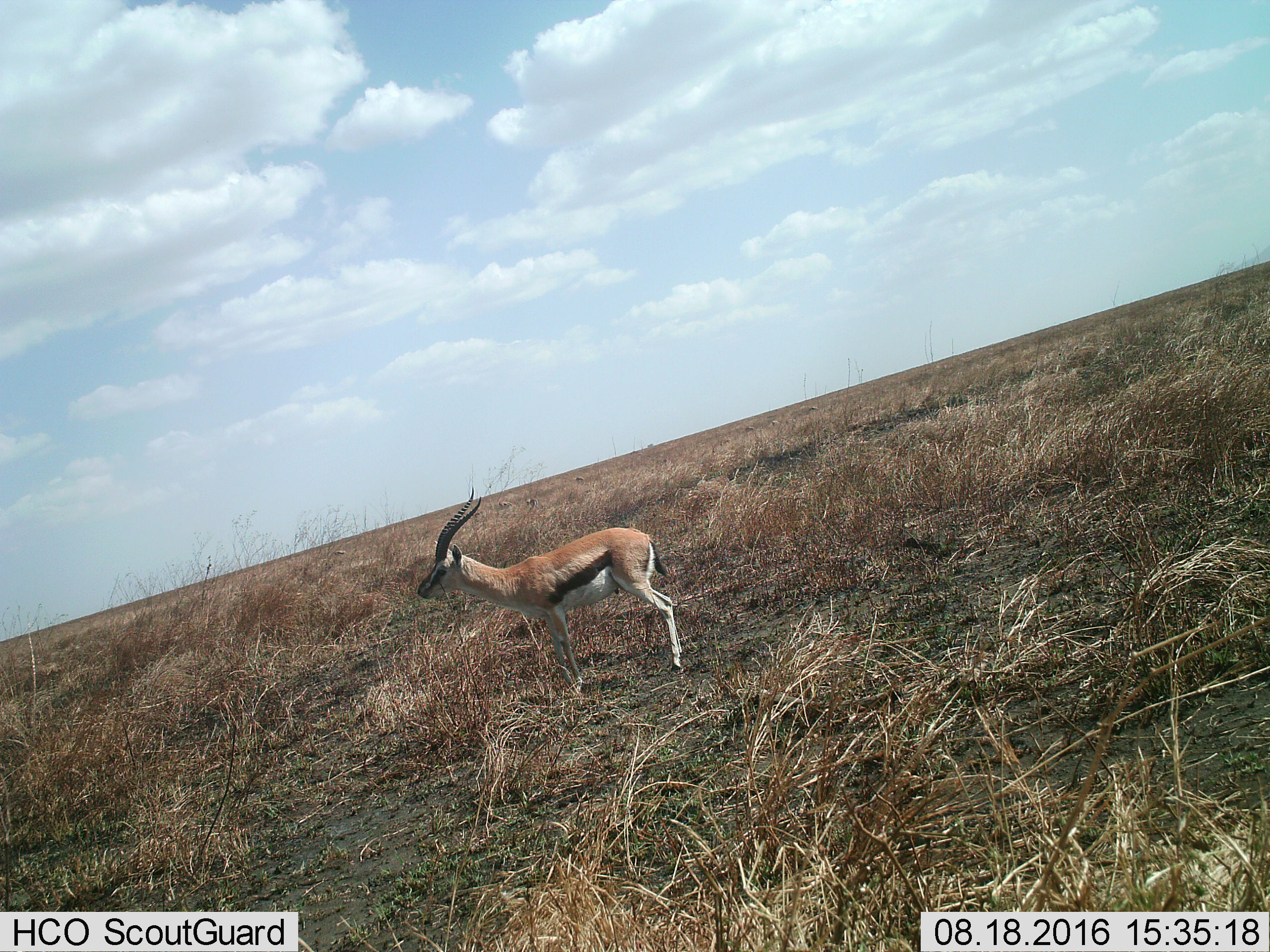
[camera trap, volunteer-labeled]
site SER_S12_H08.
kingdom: Animalia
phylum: Chordata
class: Mammalia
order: Artiodactyla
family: Bovidae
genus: Eudorcas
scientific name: Eudorcas thomsonii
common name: thomson's gazelle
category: gazellethomsons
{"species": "gazellethomsons (thomson's gazelle) (Eudorcas thomsonii)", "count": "1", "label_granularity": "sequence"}